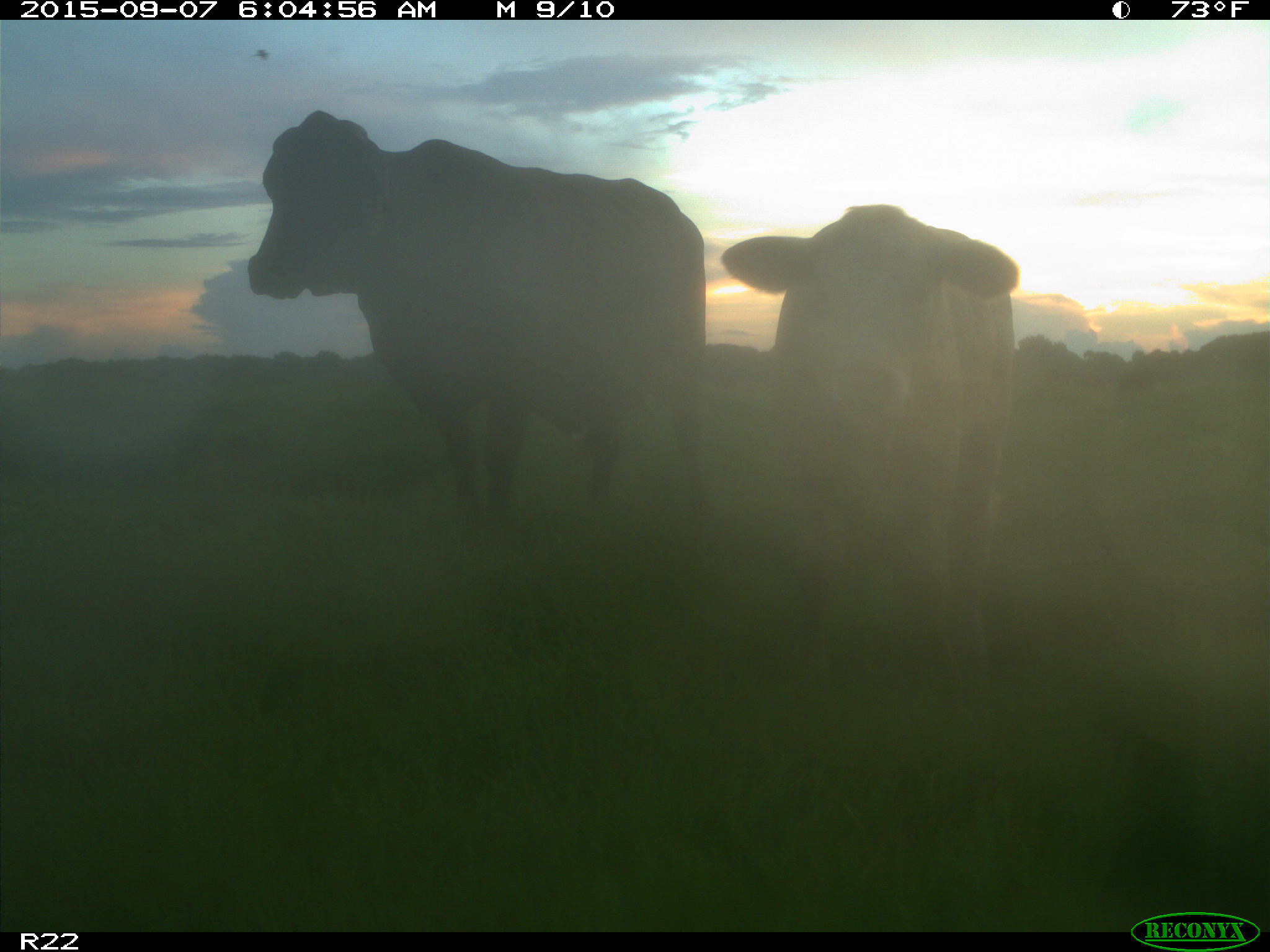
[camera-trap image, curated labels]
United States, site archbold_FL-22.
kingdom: Animalia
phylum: Chordata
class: Mammalia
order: Artiodactyla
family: Bovidae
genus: Bos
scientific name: Bos taurus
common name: domestic cow